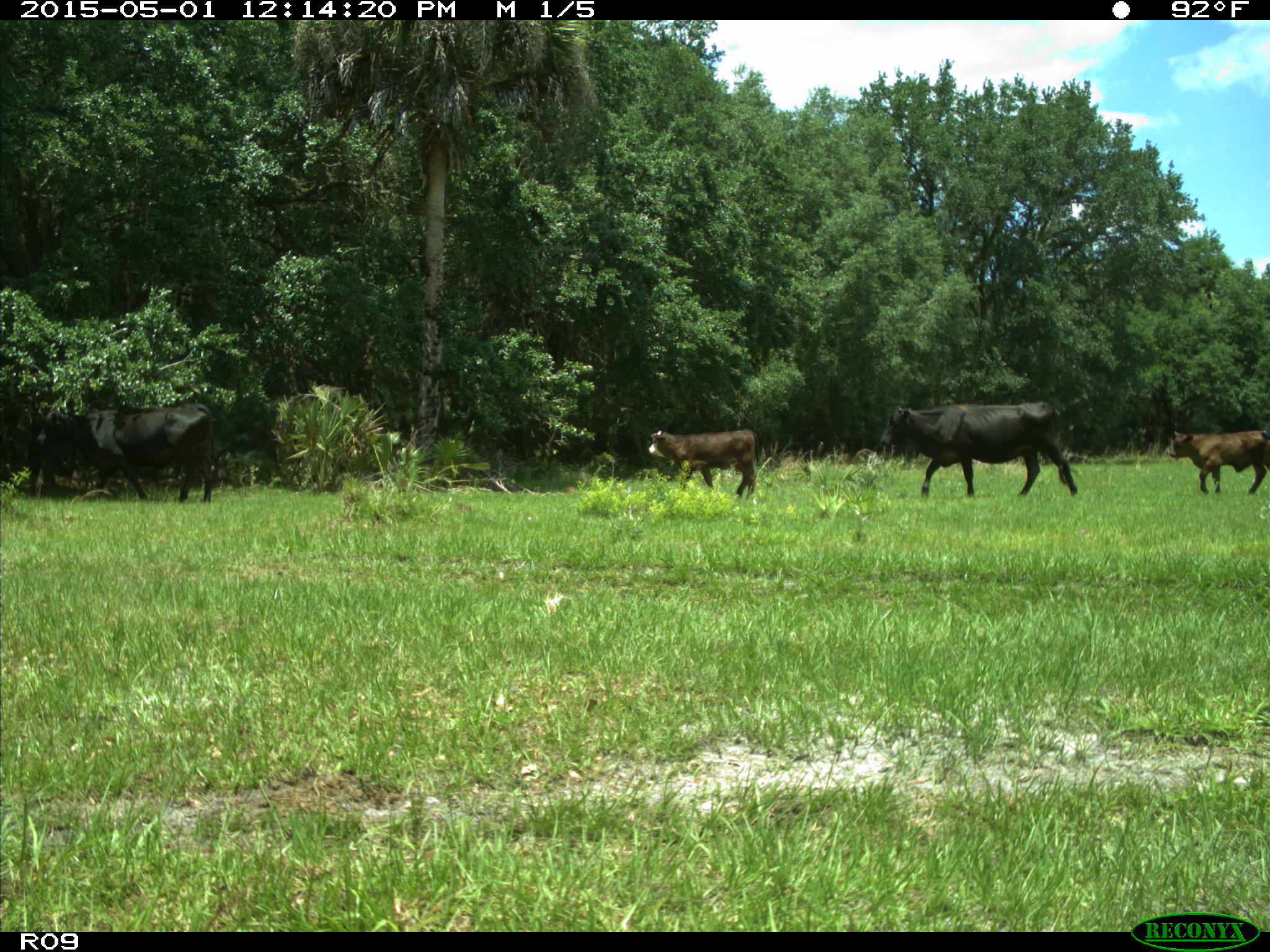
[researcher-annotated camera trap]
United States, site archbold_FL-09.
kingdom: Animalia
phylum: Chordata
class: Mammalia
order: Artiodactyla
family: Bovidae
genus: Bos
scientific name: Bos taurus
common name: domestic cow